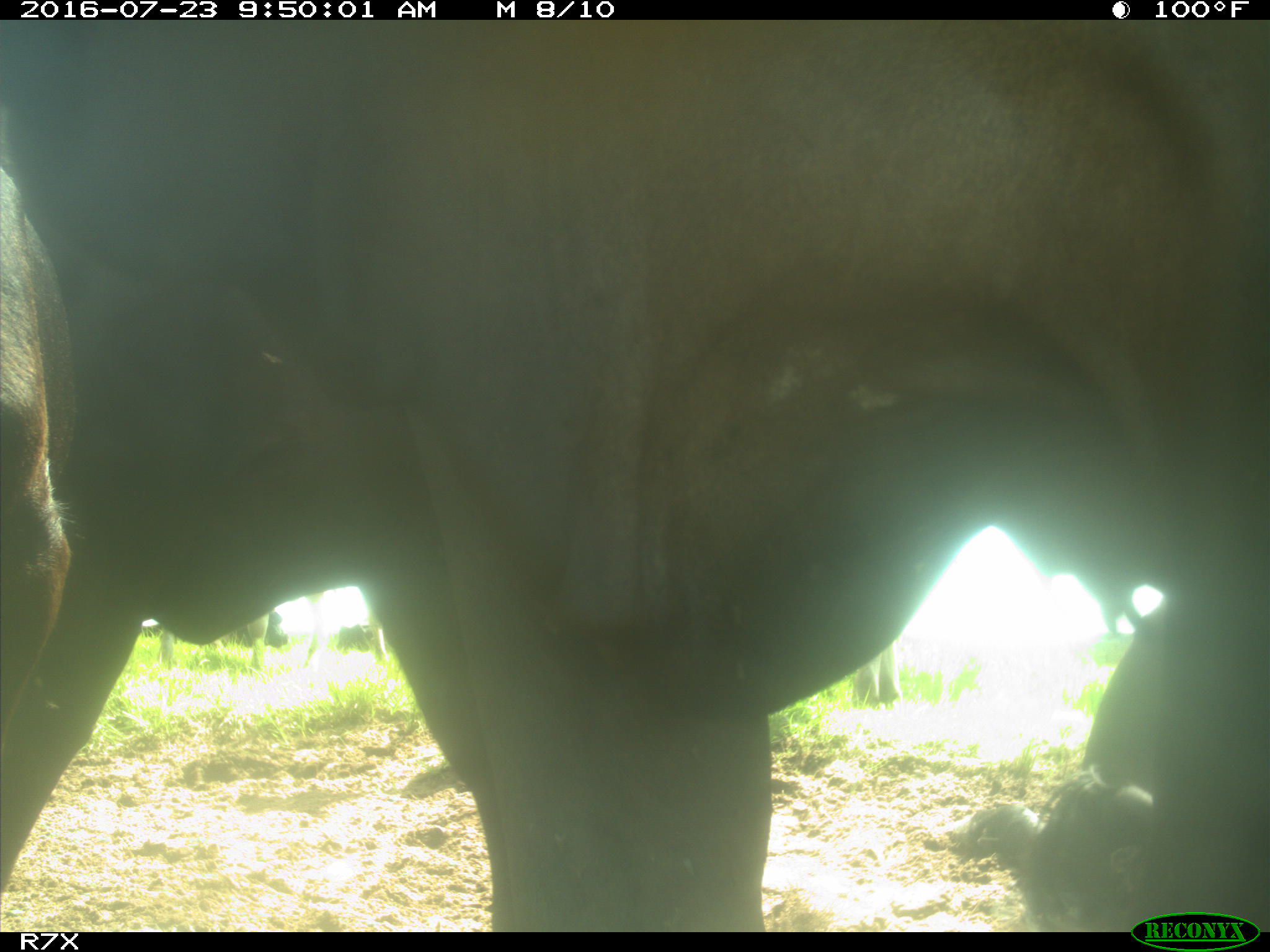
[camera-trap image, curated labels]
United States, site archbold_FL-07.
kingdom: Animalia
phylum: Chordata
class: Mammalia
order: Artiodactyla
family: Bovidae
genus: Bos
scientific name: Bos taurus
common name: domestic cow